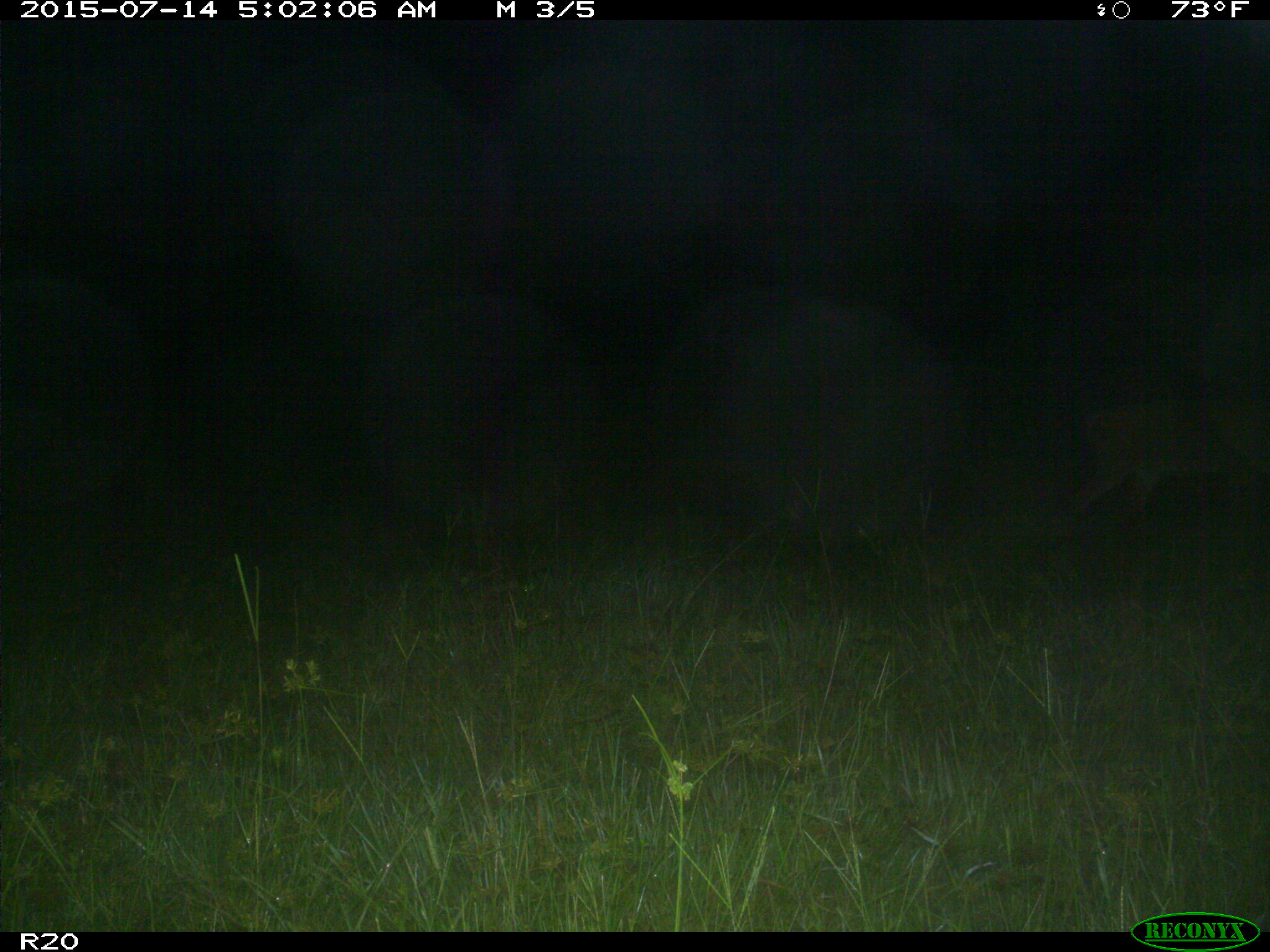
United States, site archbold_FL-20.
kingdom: Animalia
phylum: Chordata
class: Mammalia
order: Artiodactyla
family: Cervidae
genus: Odocoileus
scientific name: Odocoileus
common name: deer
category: unidentified deer